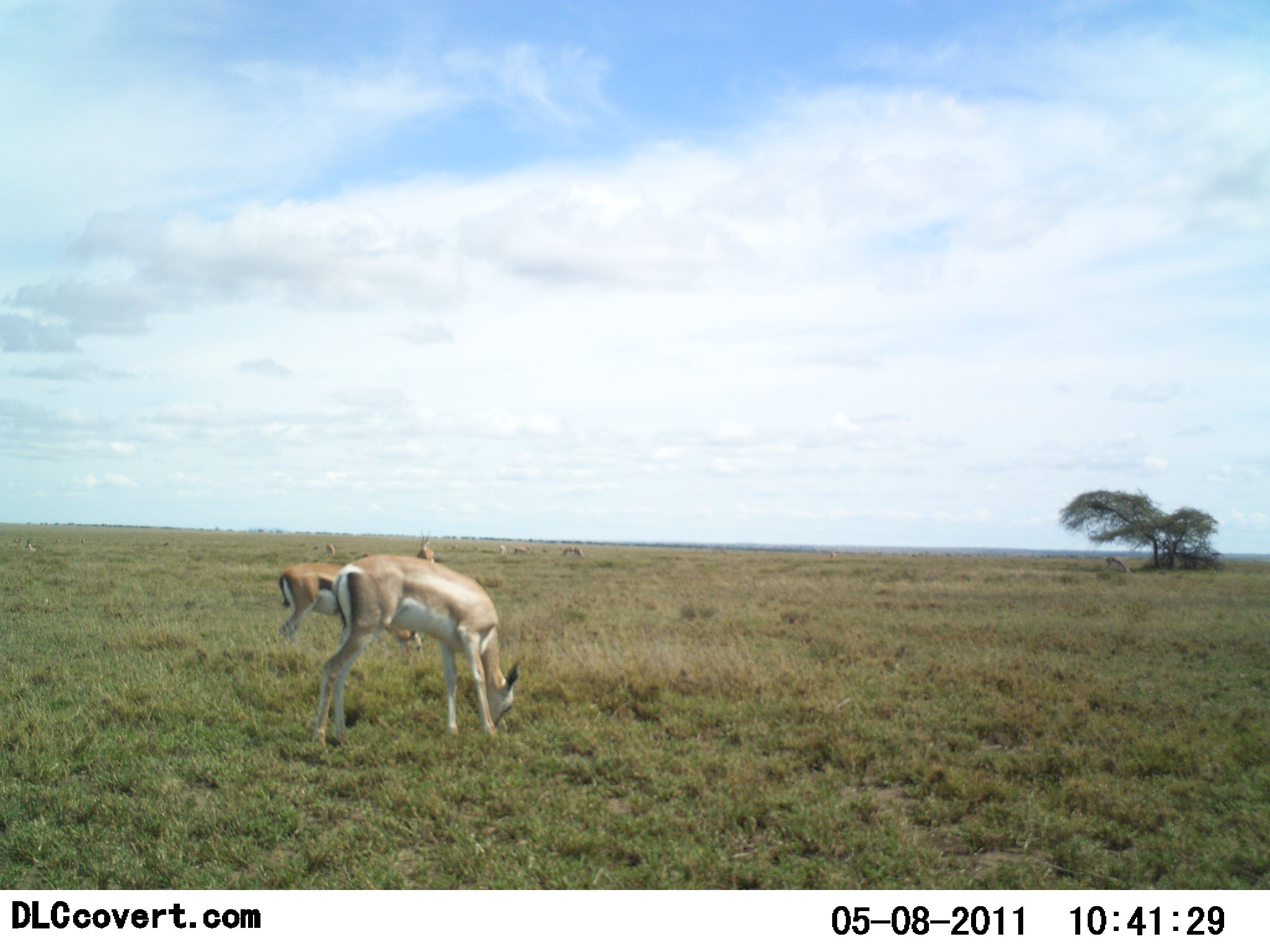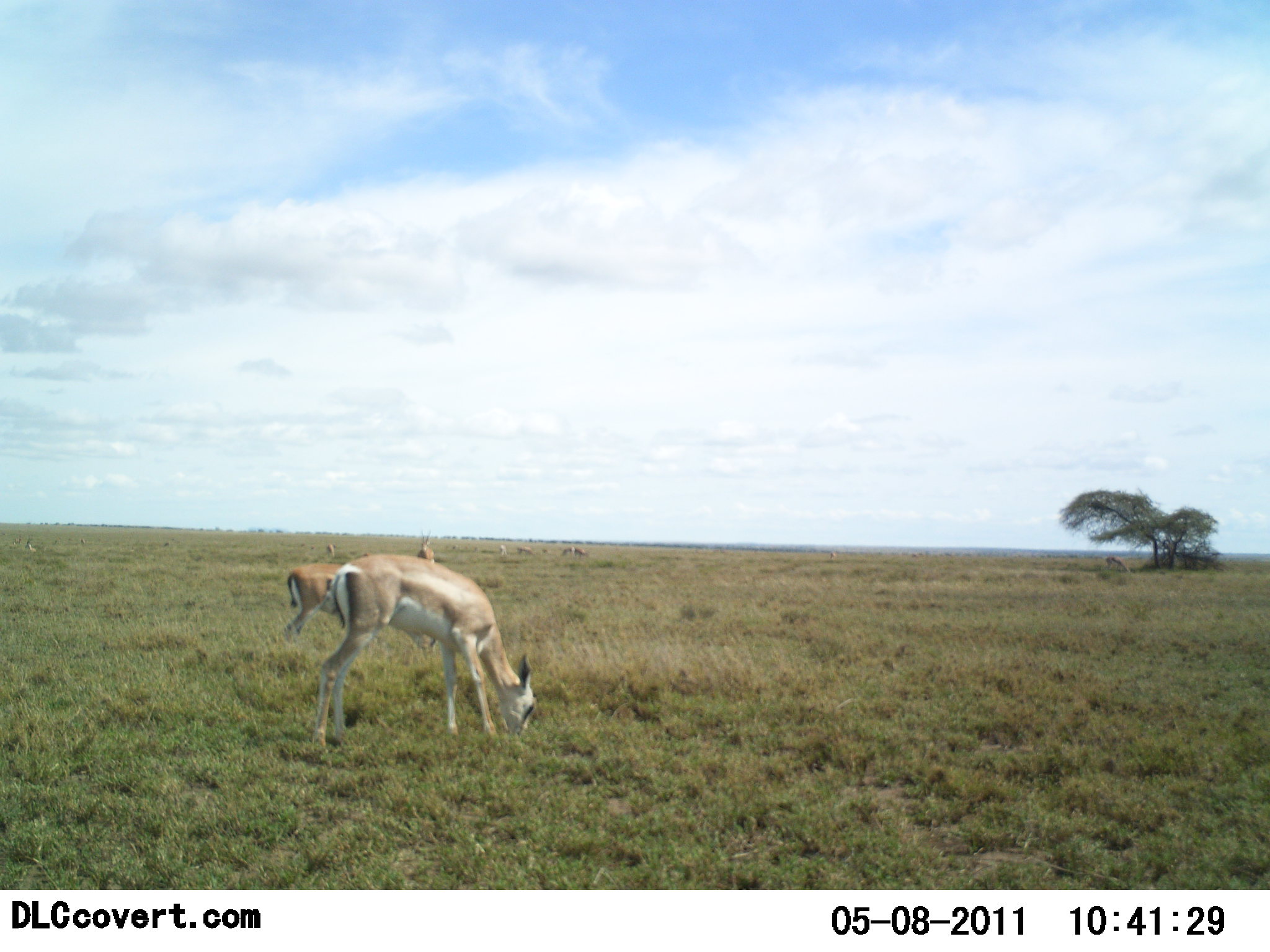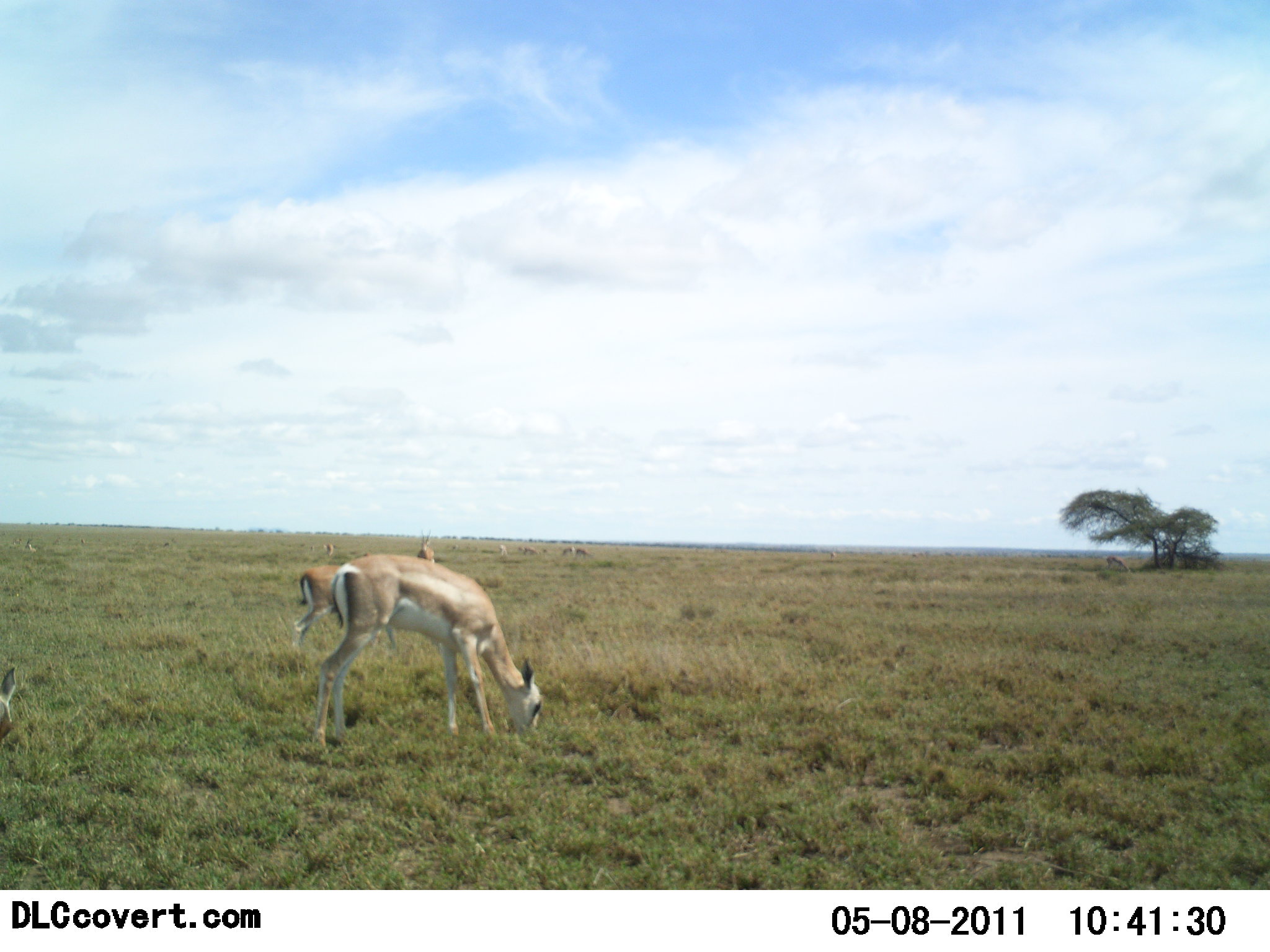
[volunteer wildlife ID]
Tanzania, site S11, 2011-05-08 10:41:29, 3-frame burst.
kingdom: Animalia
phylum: Chordata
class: Mammalia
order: Artiodactyla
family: Bovidae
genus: Nanger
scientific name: Nanger granti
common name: grant's gazelle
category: gazellegrants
Gazellegrants (grant's gazelle) (Nanger granti), count 4. Behavior (volunteer vote fractions): standing 36%, resting 7%, moving 0%, interacting 0%. Young present (vote fraction): 0%. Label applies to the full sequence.